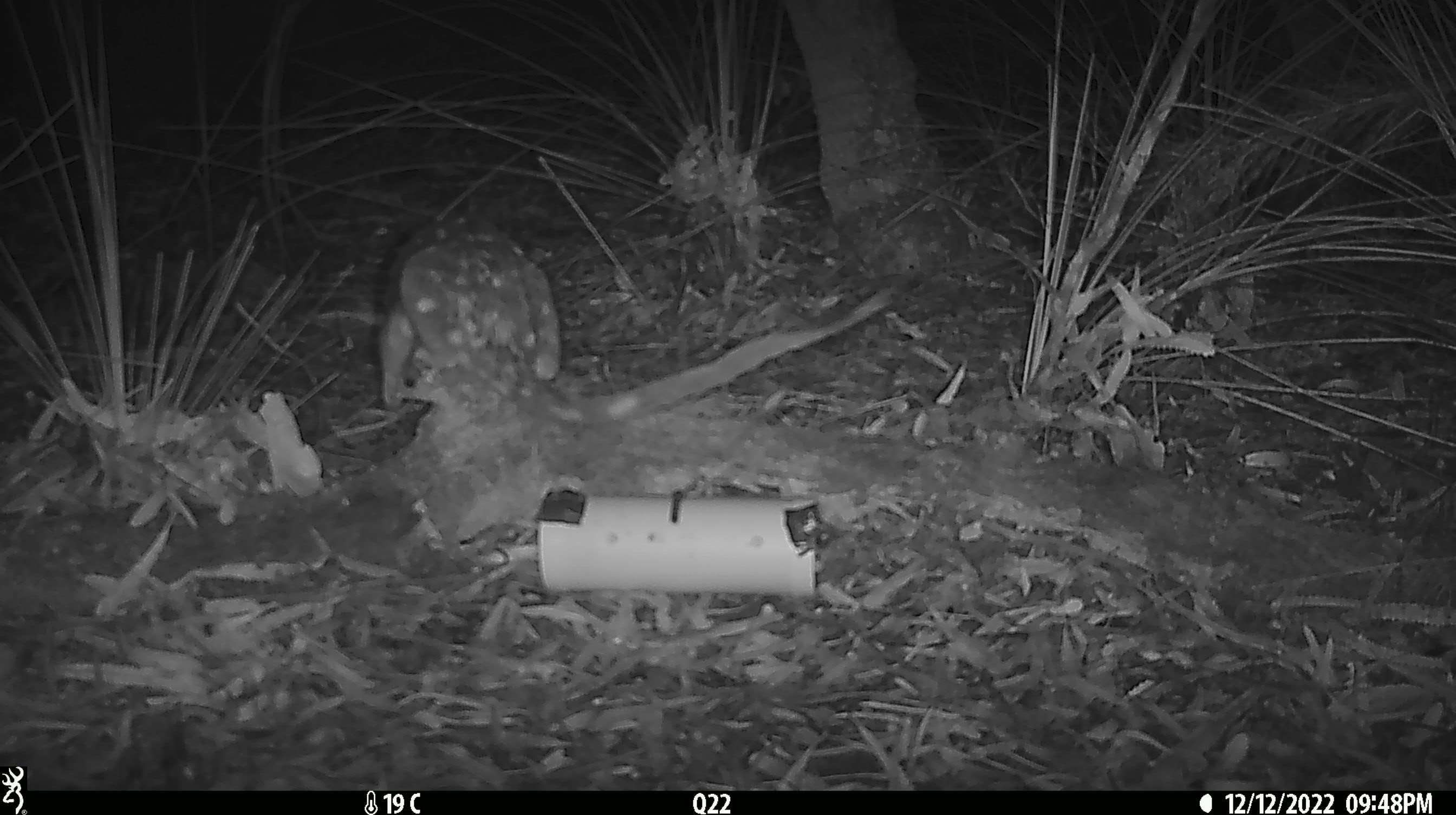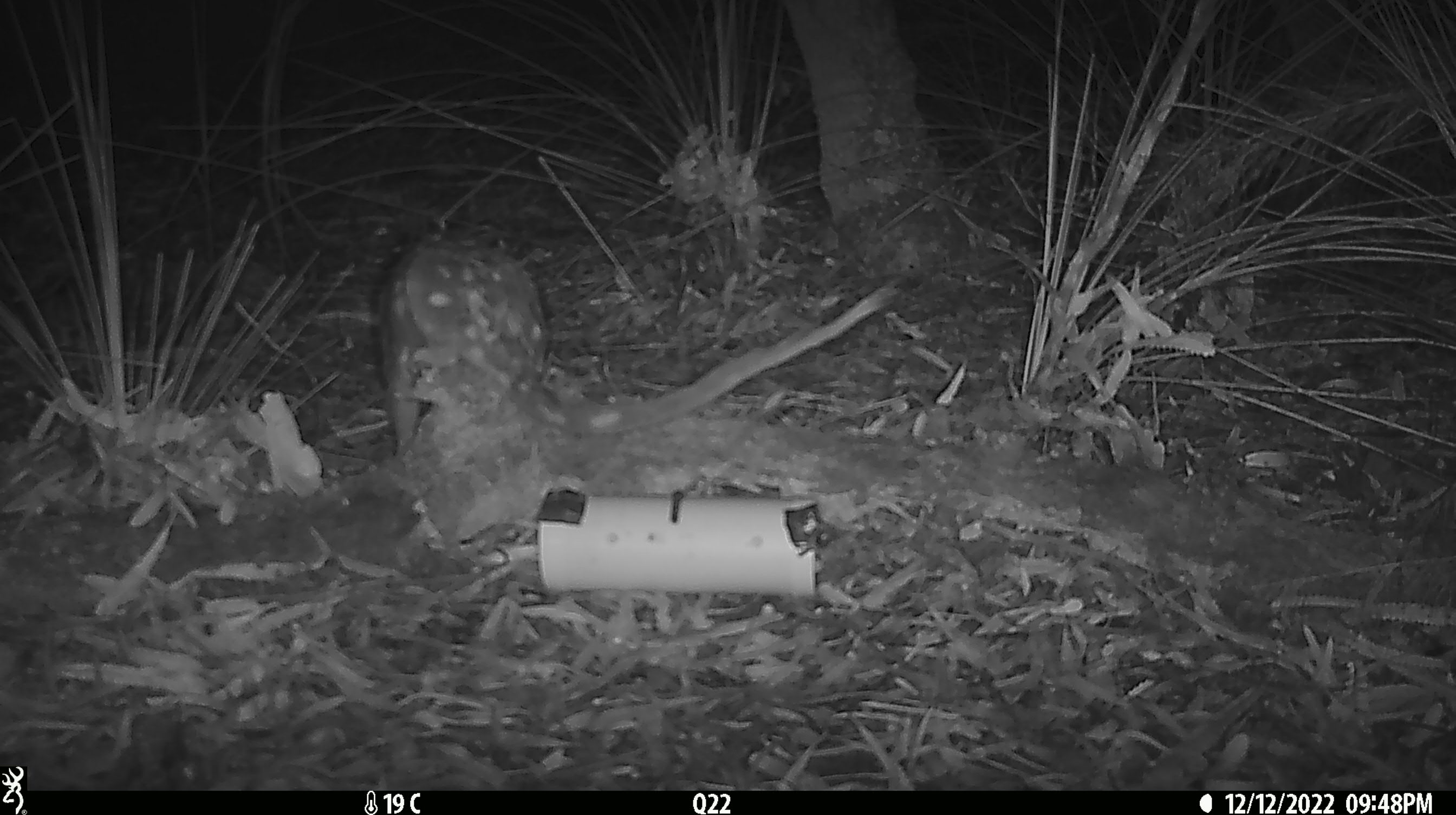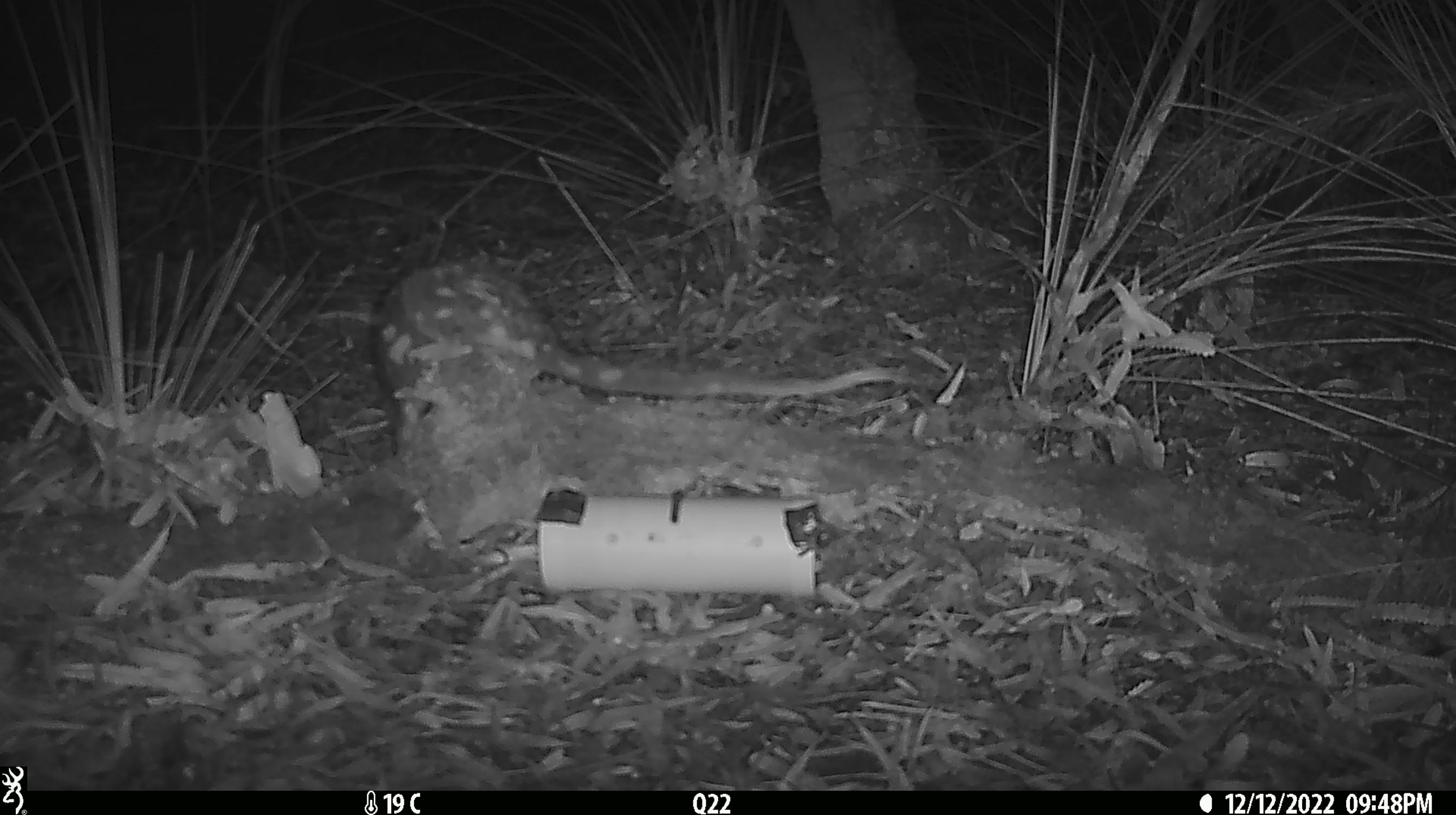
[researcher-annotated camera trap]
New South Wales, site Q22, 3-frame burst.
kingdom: Animalia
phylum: Chordata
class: Mammalia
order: Dasyuromorphia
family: Dasyuridae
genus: Dasyurus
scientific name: Dasyurus maculatus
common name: spotted-tailed quoll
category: quoll